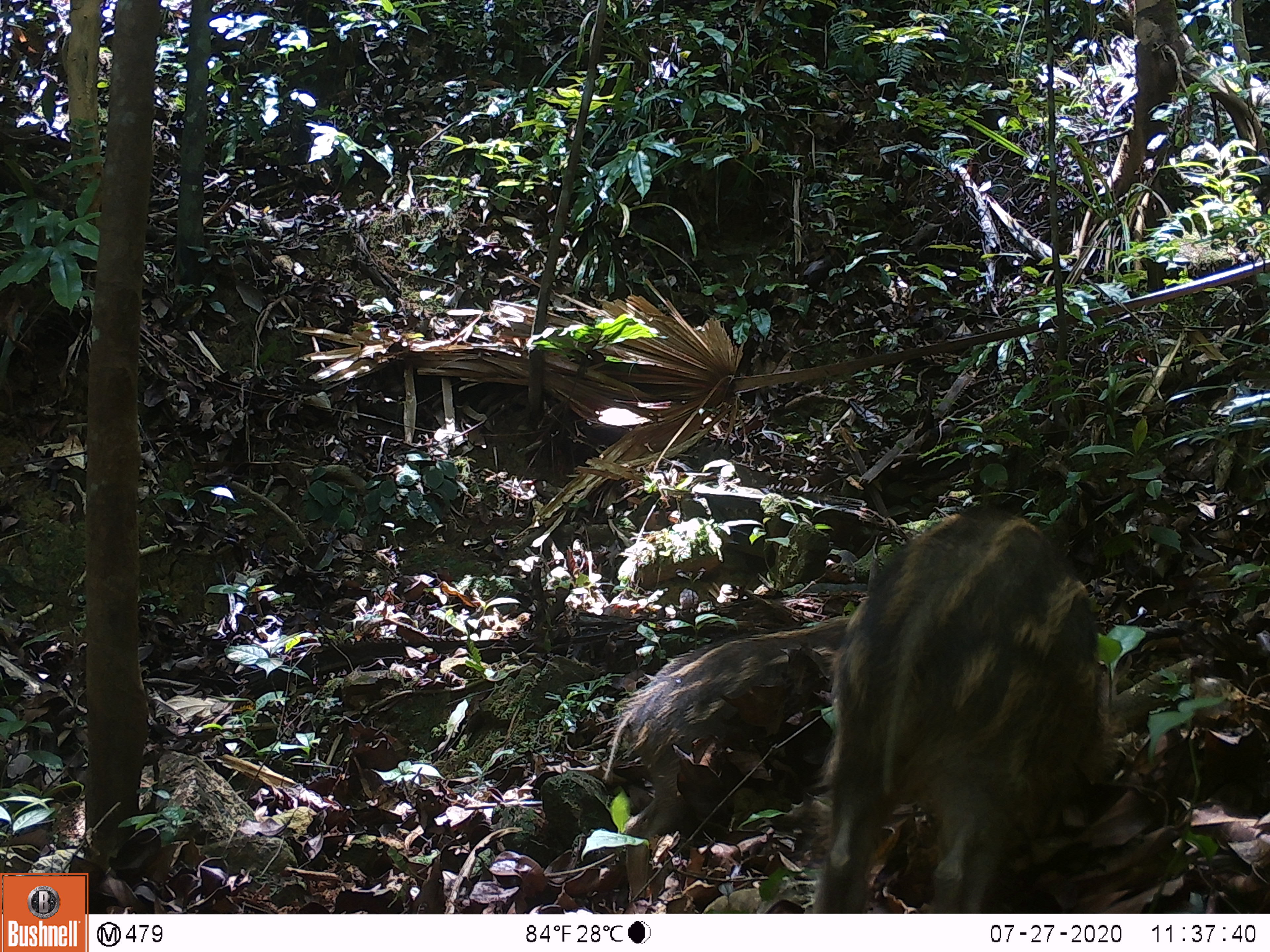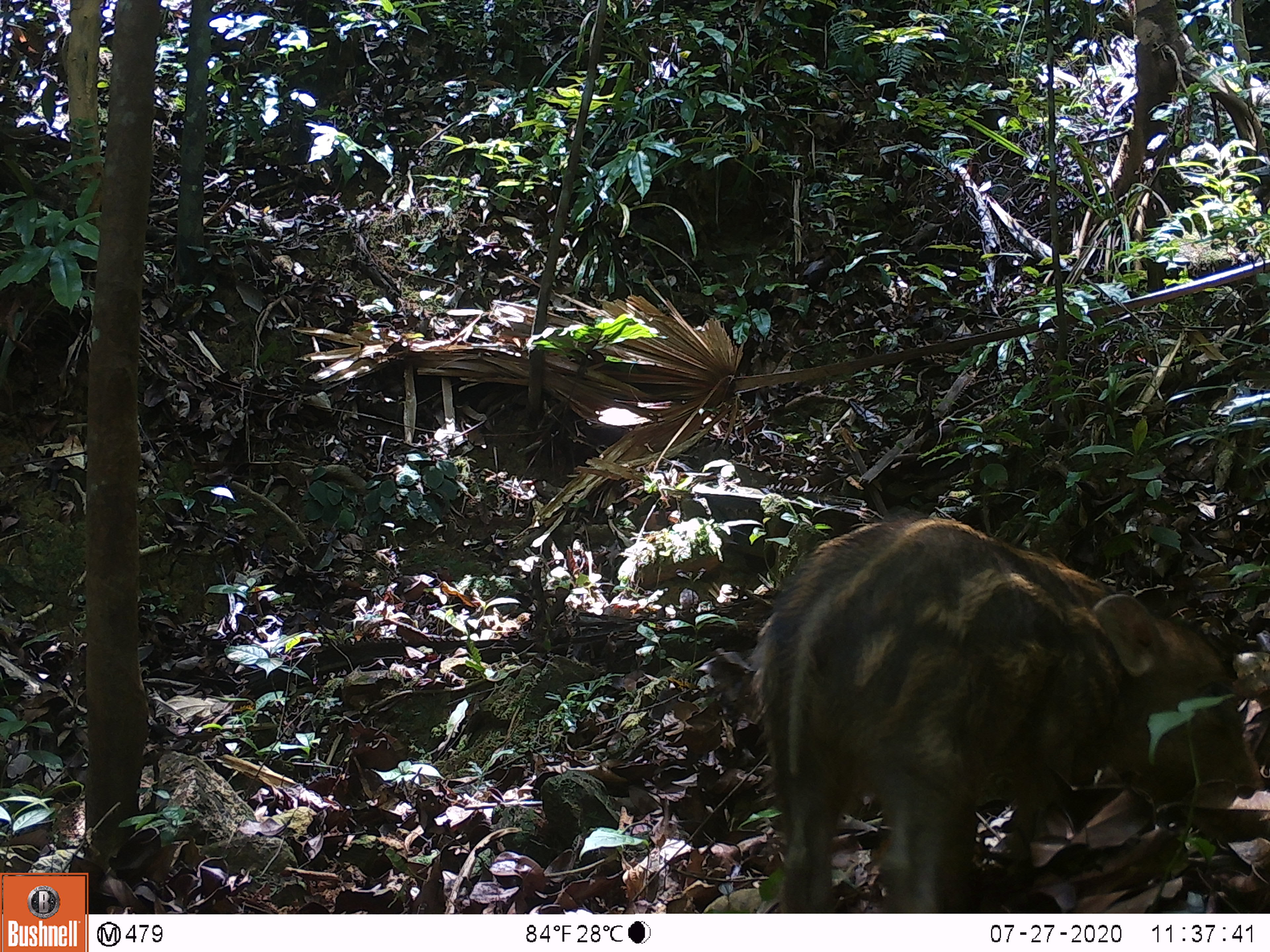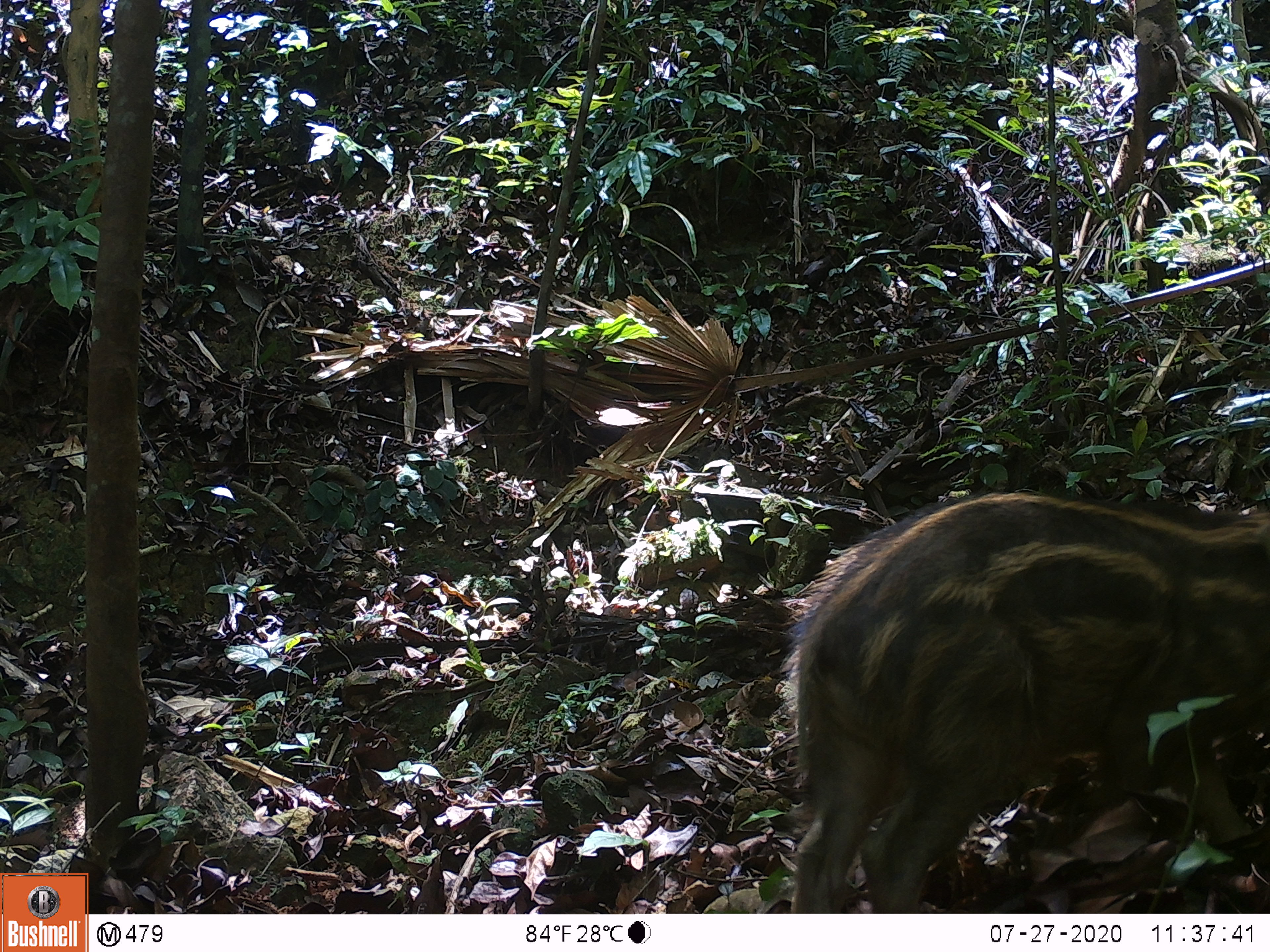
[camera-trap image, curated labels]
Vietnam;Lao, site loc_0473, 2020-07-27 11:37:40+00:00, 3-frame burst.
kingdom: Animalia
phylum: Chordata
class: Mammalia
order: Artiodactyla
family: Suidae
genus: Sus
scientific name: Sus scrofa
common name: eurasian wild pig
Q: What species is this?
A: Eurasian wild pig (Sus scrofa).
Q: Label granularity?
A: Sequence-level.